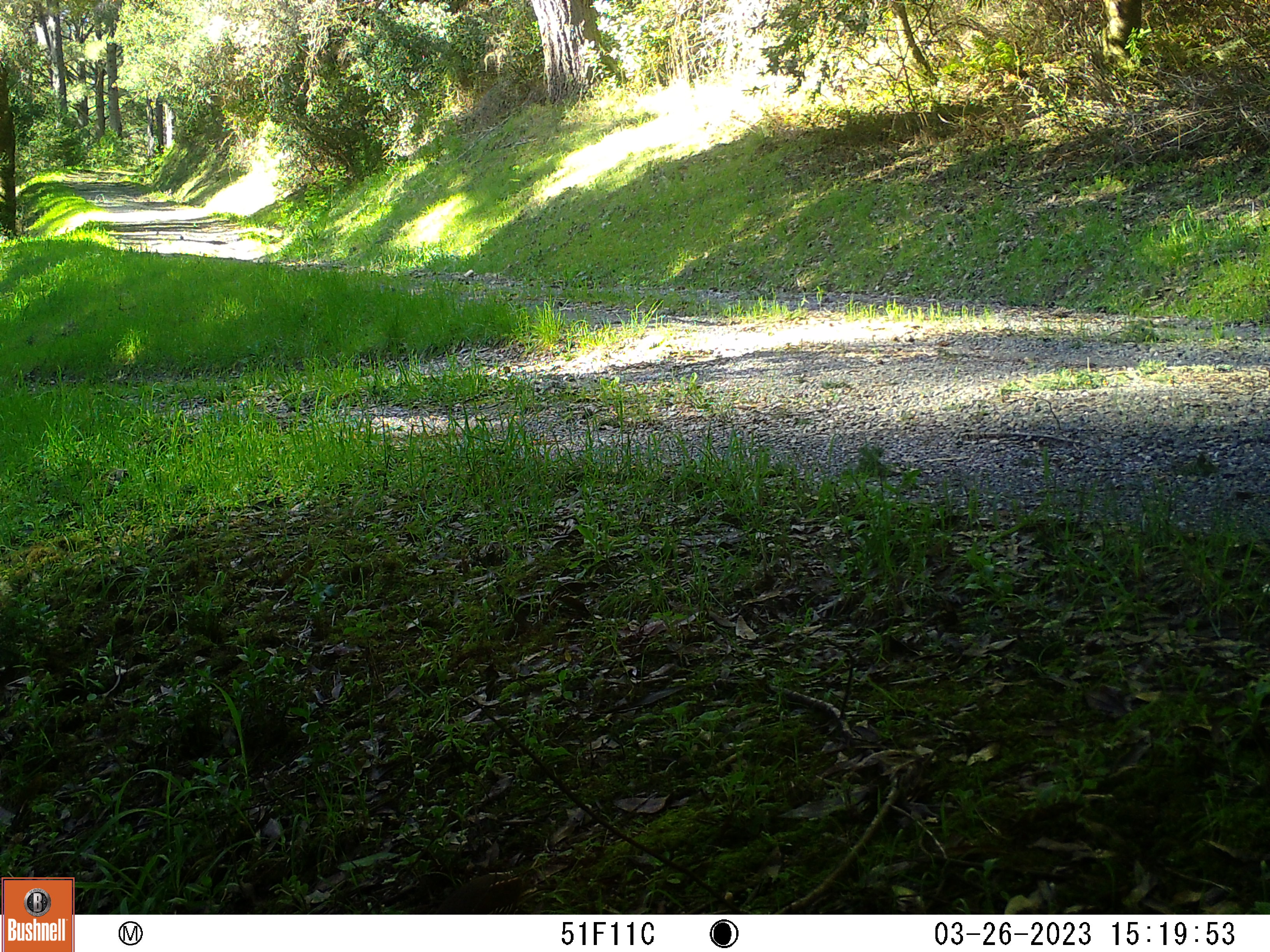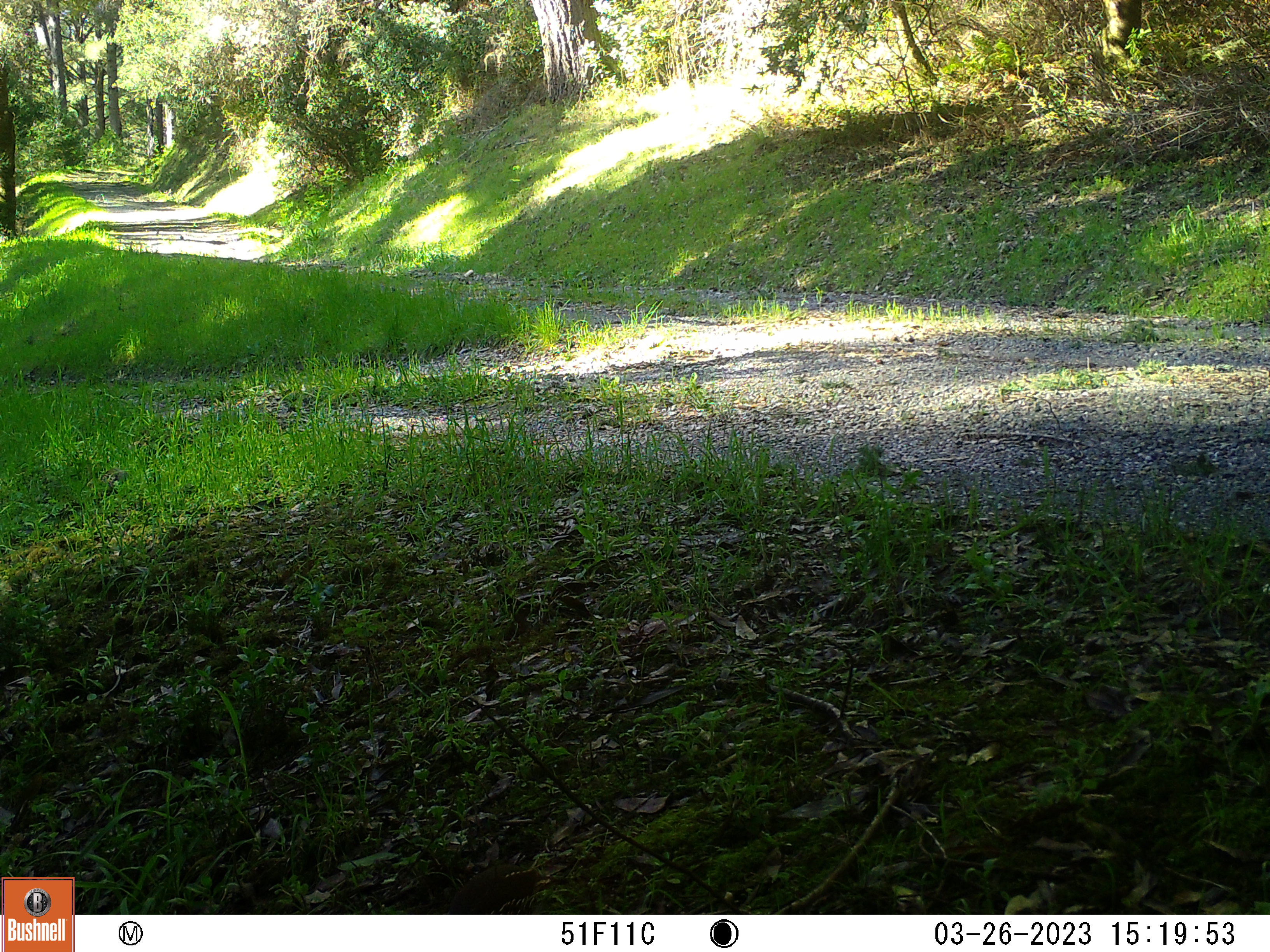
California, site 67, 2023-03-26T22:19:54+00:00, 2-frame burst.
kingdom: Animalia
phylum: Chordata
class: Aves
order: Galliformes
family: Odontophoridae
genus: Callipepla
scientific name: Callipepla californica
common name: california quail